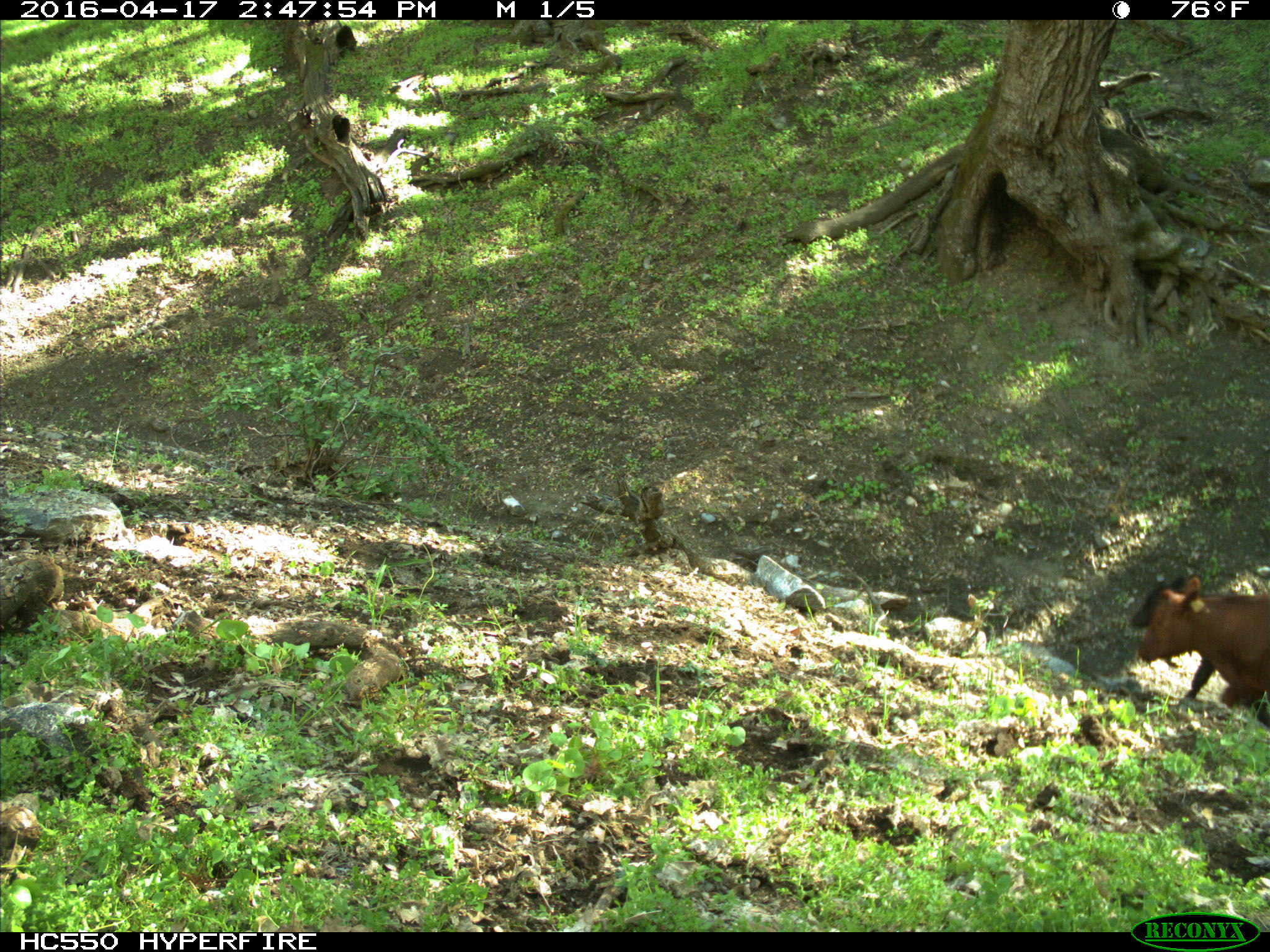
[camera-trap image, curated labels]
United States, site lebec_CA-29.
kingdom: Animalia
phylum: Chordata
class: Mammalia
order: Artiodactyla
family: Bovidae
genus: Bos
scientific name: Bos taurus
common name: domestic cow